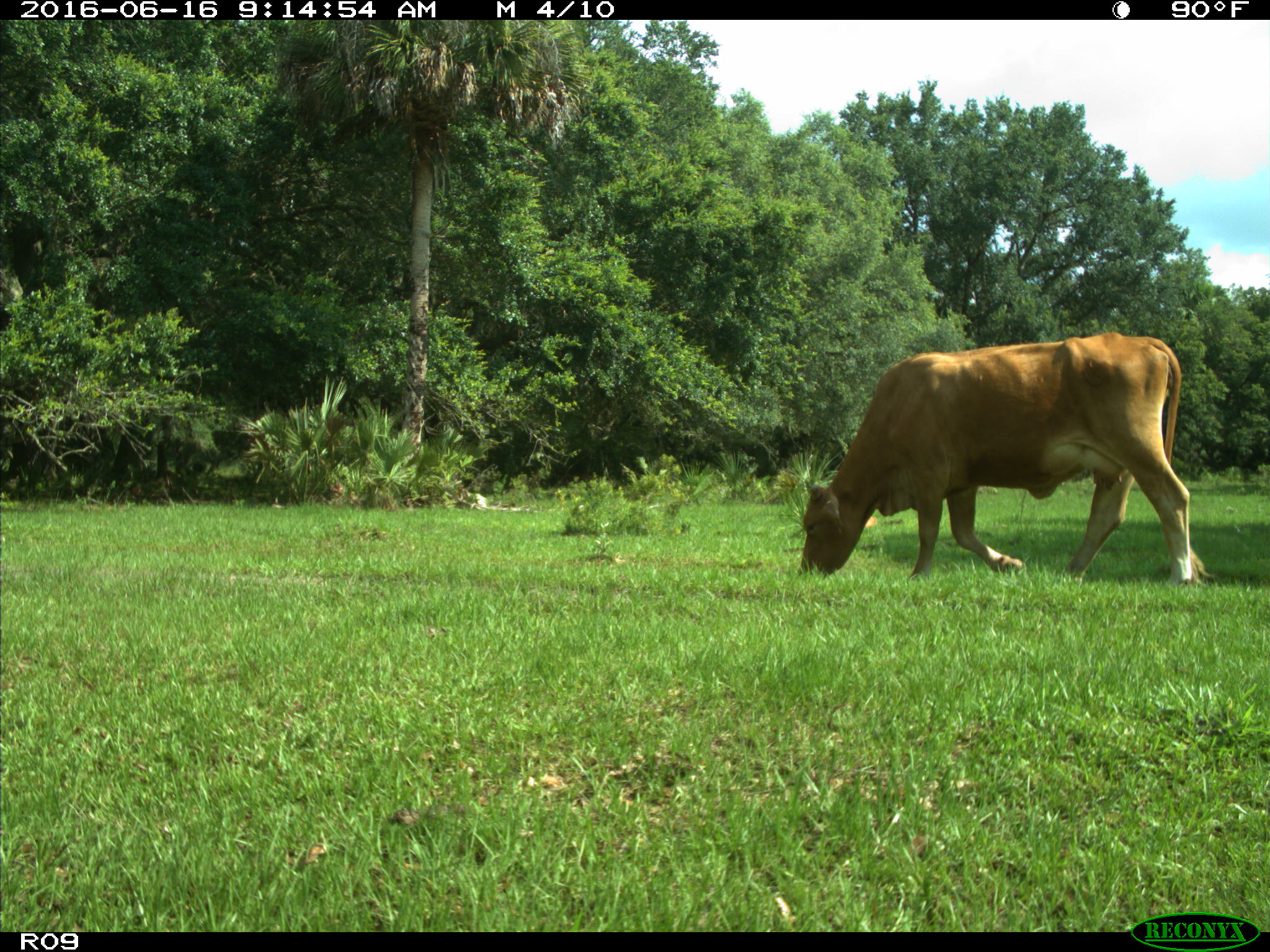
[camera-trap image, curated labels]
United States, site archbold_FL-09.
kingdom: Animalia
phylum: Chordata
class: Mammalia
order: Artiodactyla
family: Bovidae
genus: Bos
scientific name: Bos taurus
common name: domestic cow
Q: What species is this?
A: Bos taurus (domestic cow).